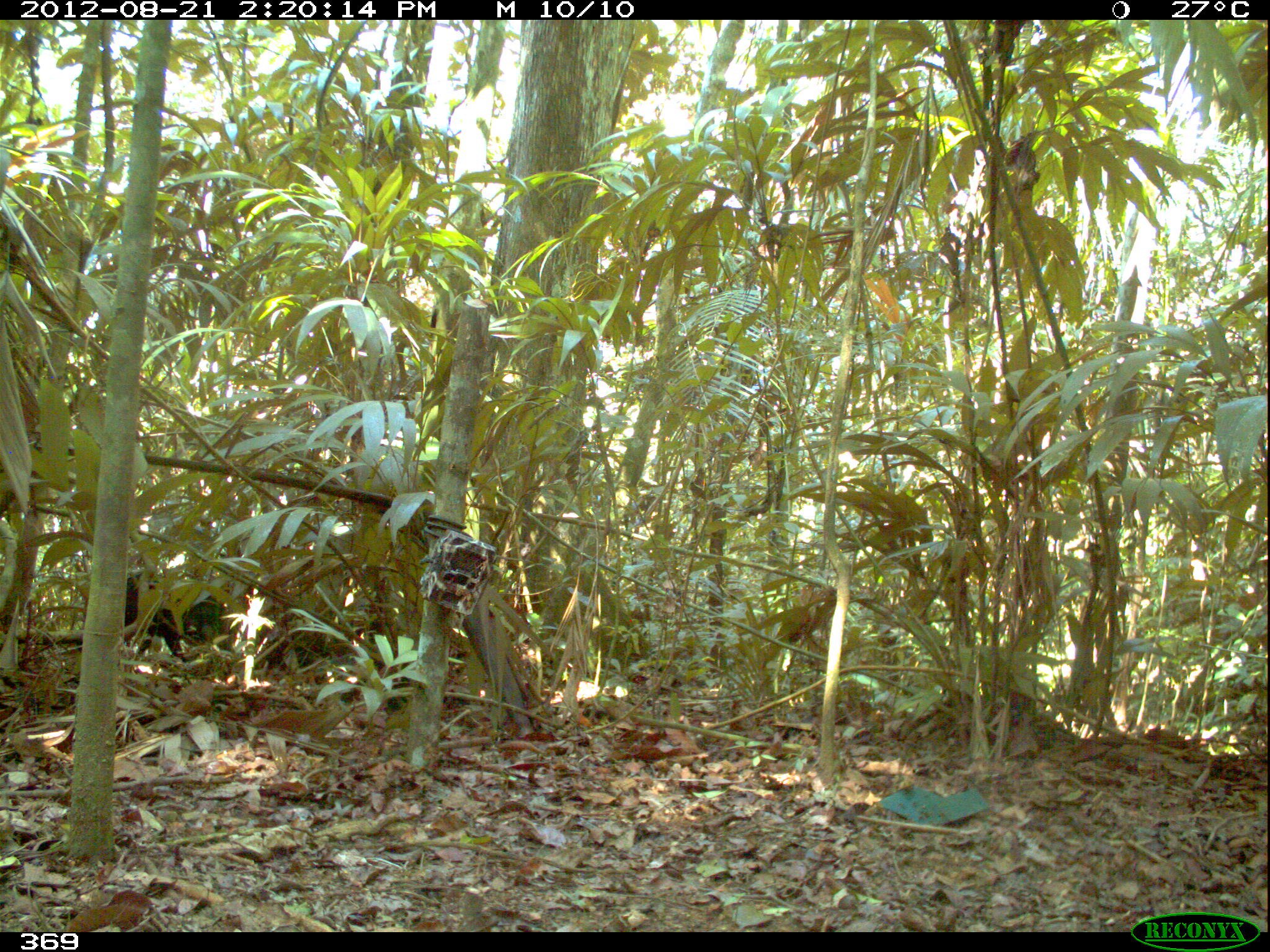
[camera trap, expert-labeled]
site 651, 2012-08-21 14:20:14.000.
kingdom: Animalia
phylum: Chordata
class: Mammalia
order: Artiodactyla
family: Tayassuidae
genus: Tayassu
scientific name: Tayassu pecari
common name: white-lipped peccary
Tayassu pecari (white-lipped peccary).